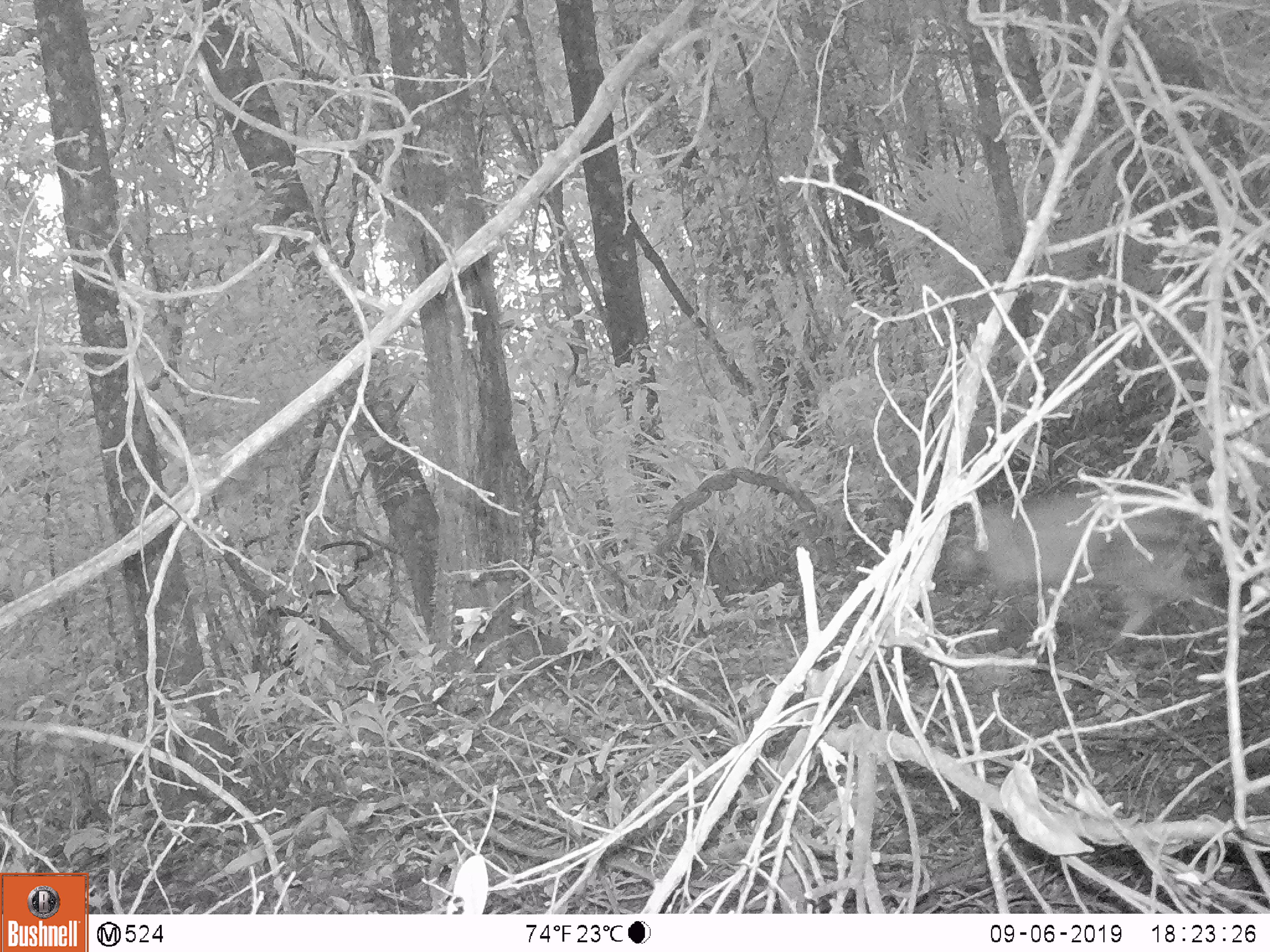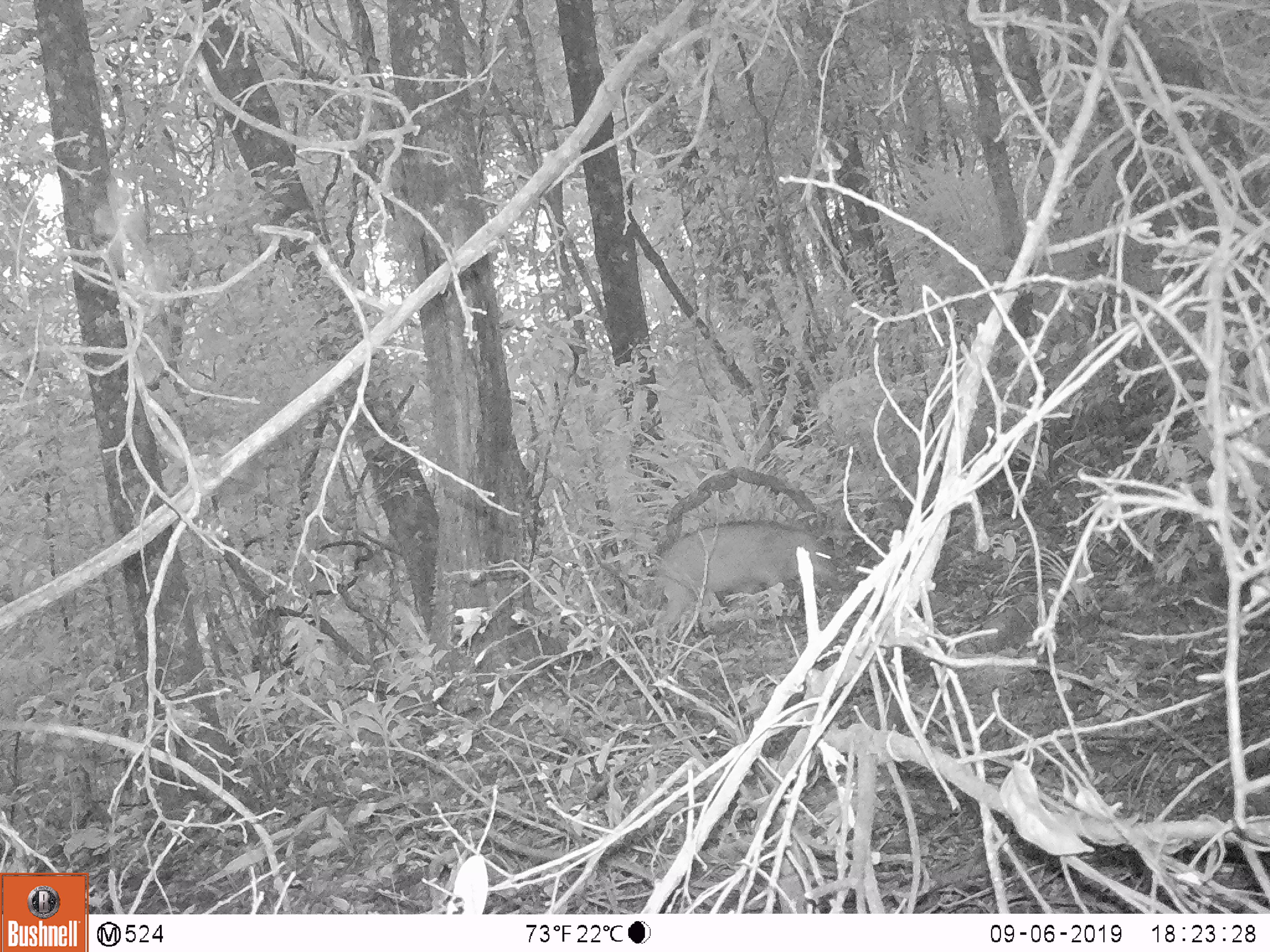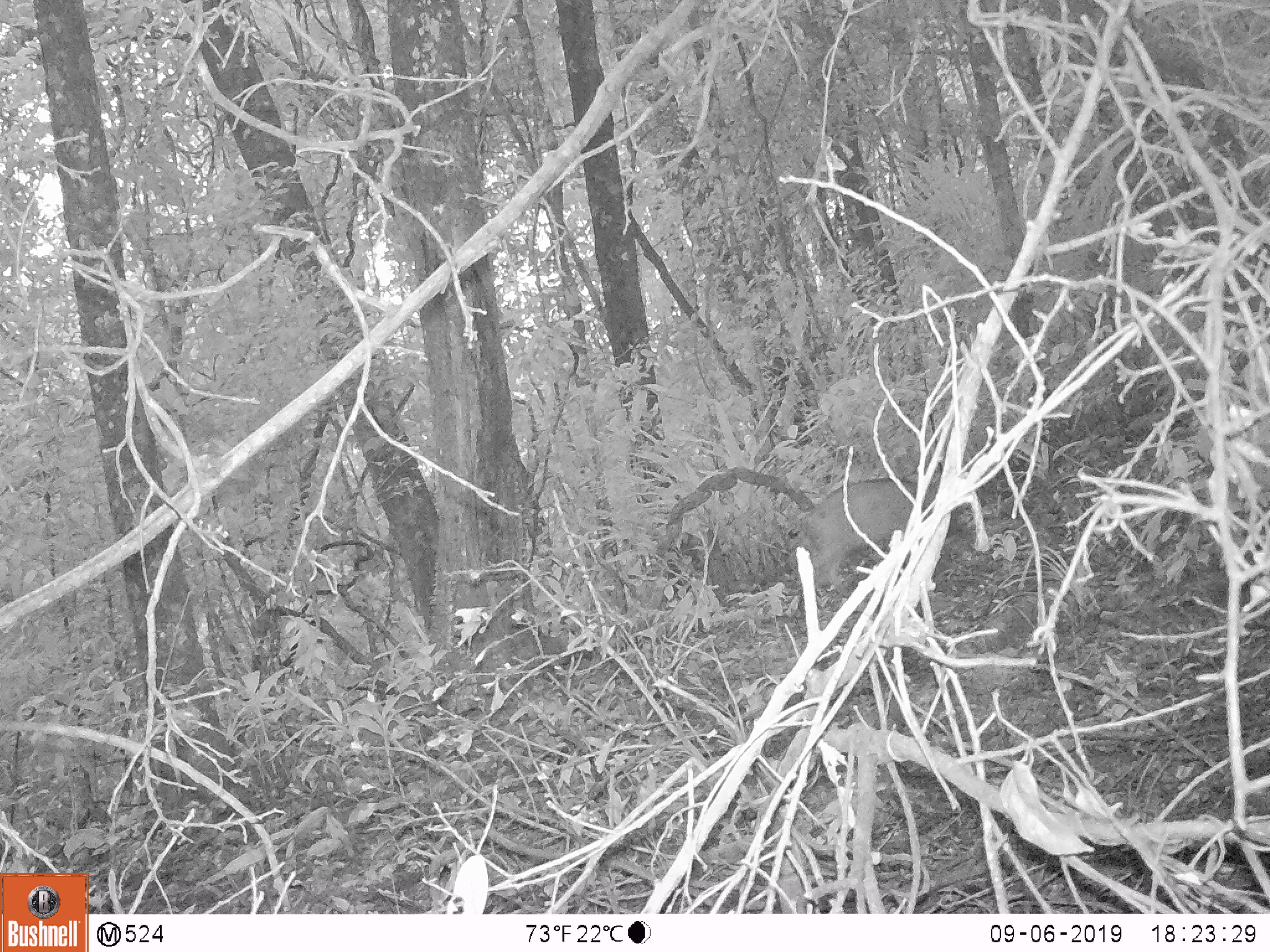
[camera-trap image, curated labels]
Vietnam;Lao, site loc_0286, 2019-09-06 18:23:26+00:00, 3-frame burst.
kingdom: Animalia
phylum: Chordata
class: Mammalia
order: Artiodactyla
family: Suidae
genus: Sus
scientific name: Sus scrofa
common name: eurasian wild pig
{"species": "eurasian wild pig (Sus scrofa)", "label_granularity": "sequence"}